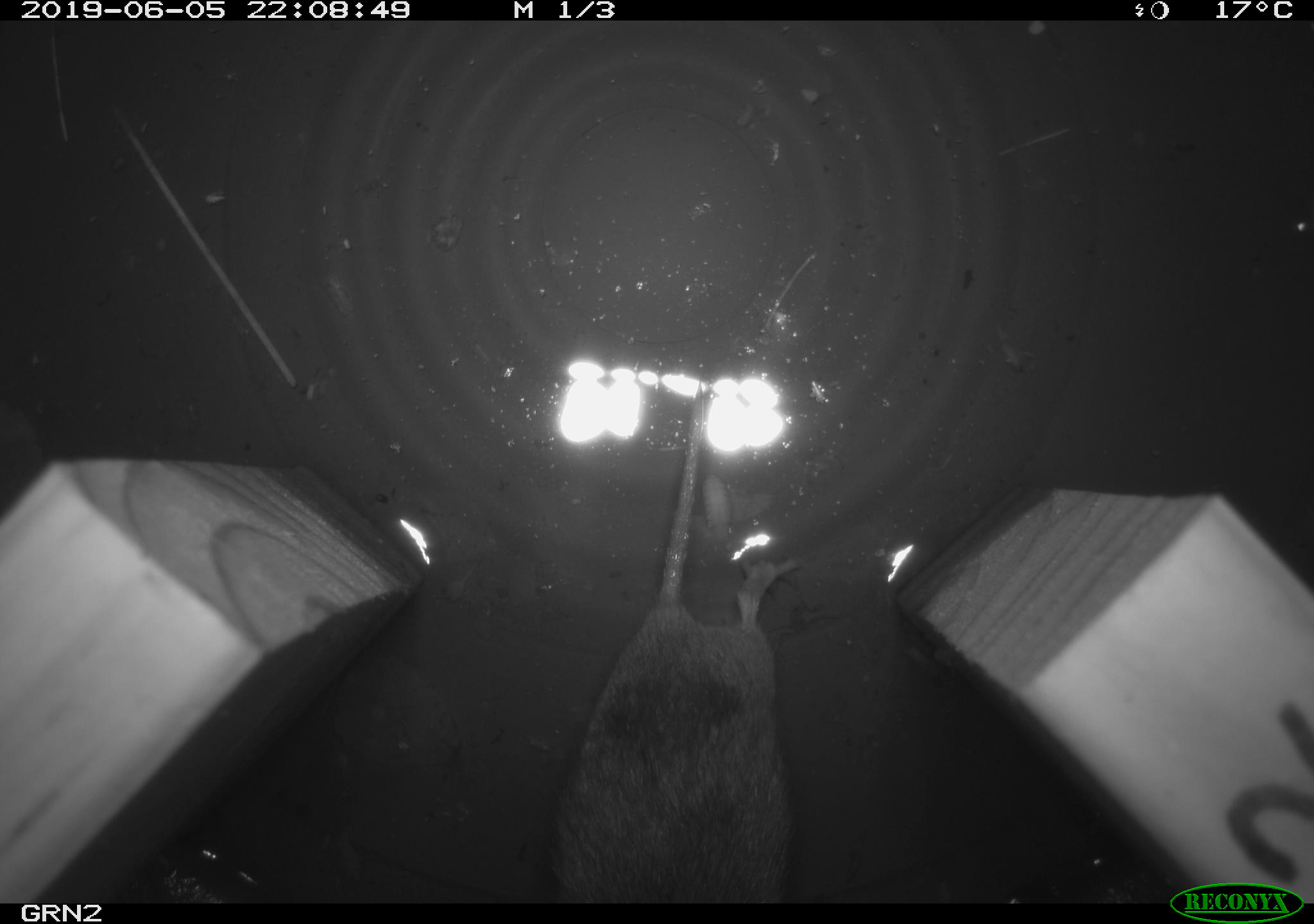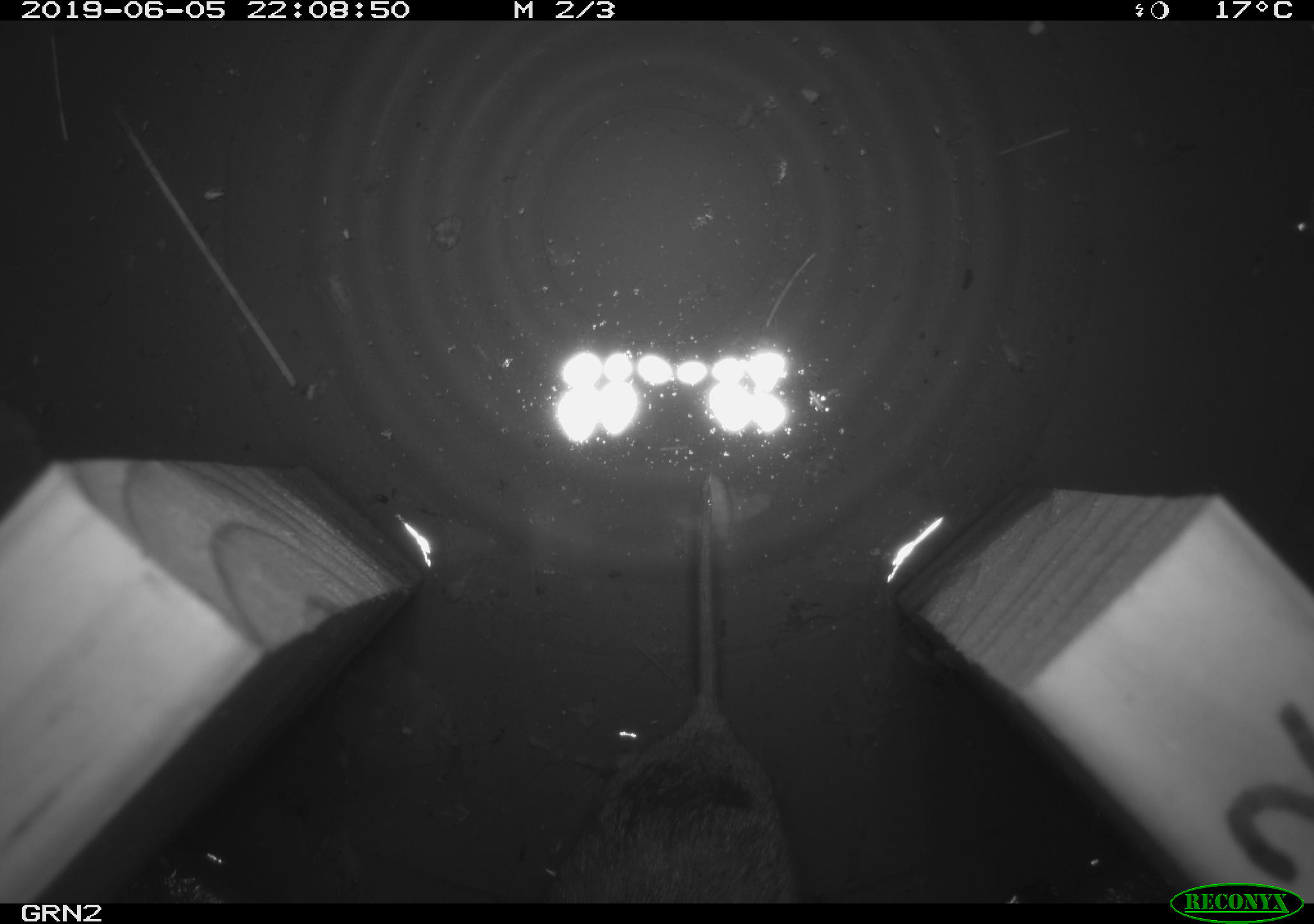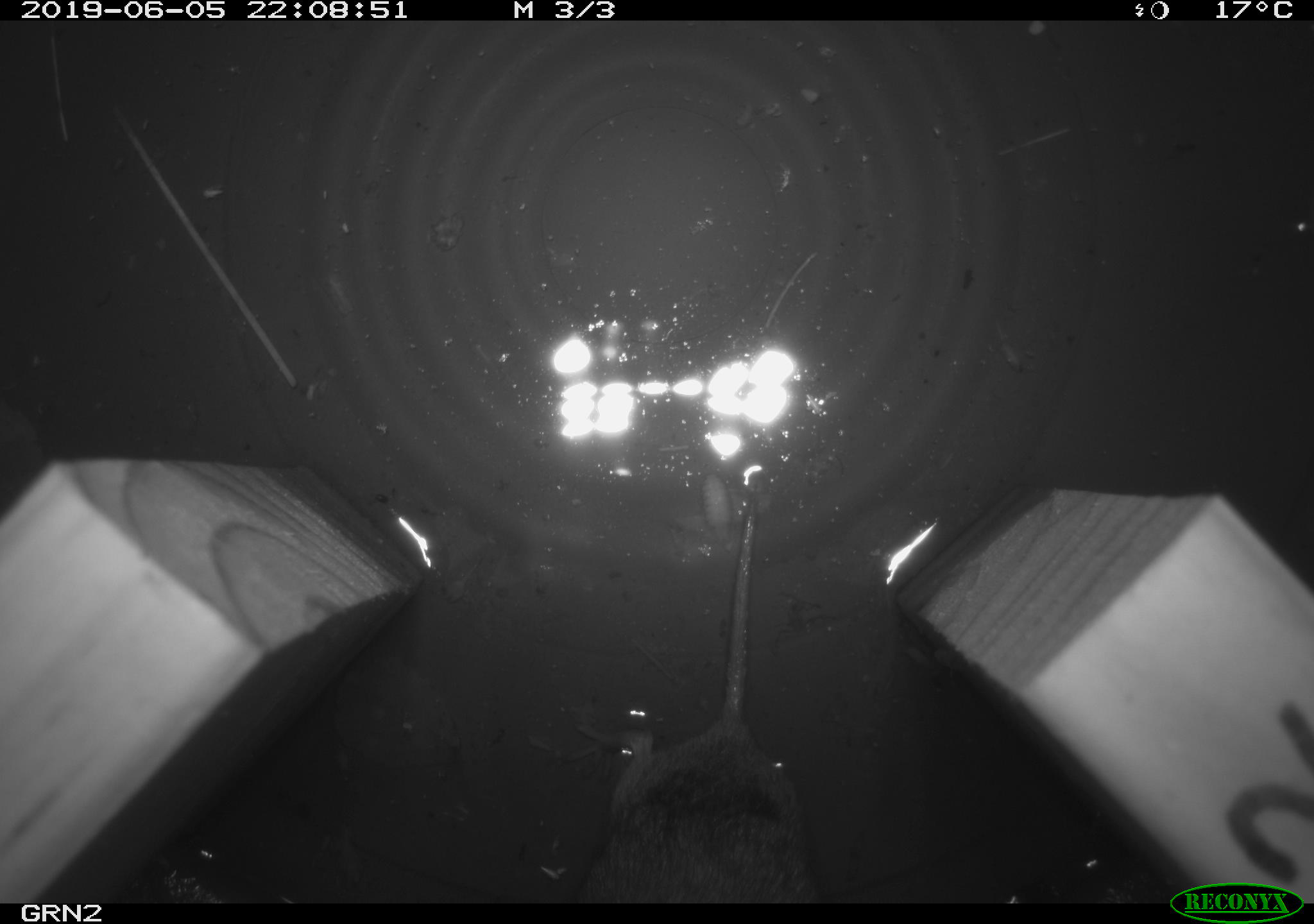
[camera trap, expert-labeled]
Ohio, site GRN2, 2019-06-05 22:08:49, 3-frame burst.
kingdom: Animalia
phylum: Chordata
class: Mammalia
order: Rodentia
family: Cricetidae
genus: Microtus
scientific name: Microtus pennsylvanicus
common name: meadow vole